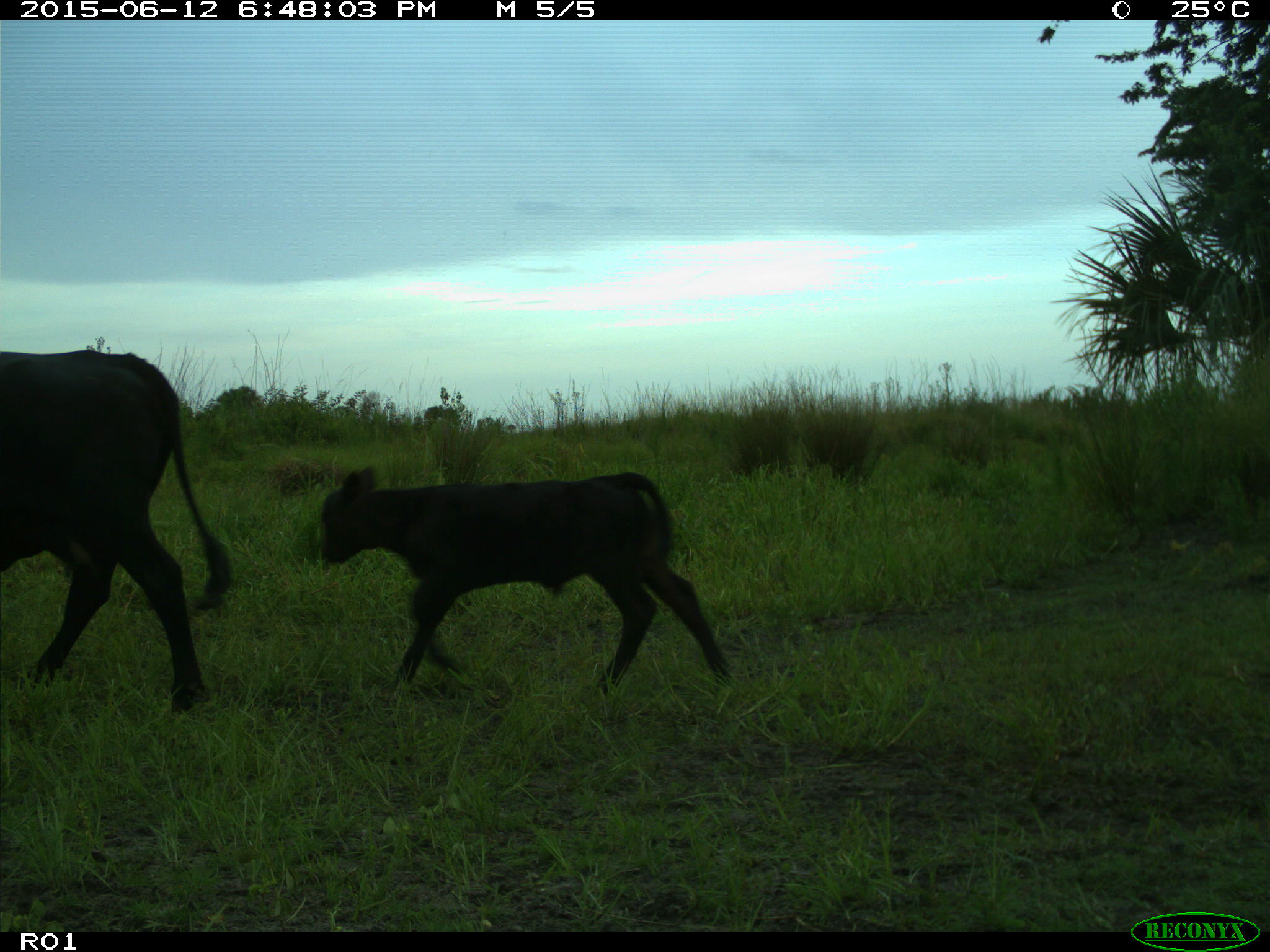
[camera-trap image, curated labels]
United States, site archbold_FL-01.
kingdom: Animalia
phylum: Chordata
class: Mammalia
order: Artiodactyla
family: Bovidae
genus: Bos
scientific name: Bos taurus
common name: domestic cow